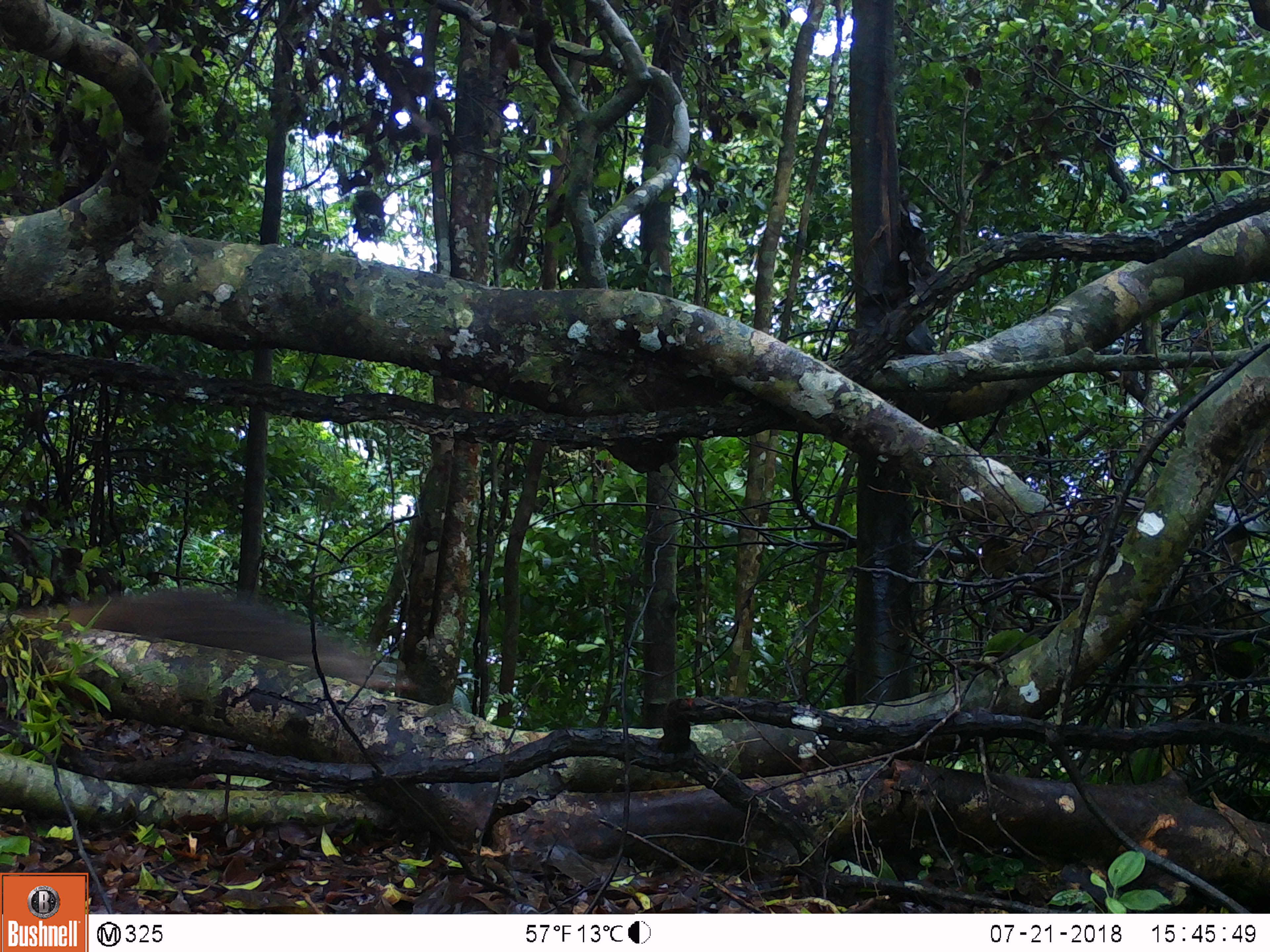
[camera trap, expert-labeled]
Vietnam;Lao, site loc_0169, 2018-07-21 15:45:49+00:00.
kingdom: Animalia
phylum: Chordata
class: Mammalia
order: Carnivora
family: Herpestidae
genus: Urva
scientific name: Urva urva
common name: crab-eating mongoose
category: crab eating mongoose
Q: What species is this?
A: Crab eating mongoose (crab-eating mongoose) (Urva urva).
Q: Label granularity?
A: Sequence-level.